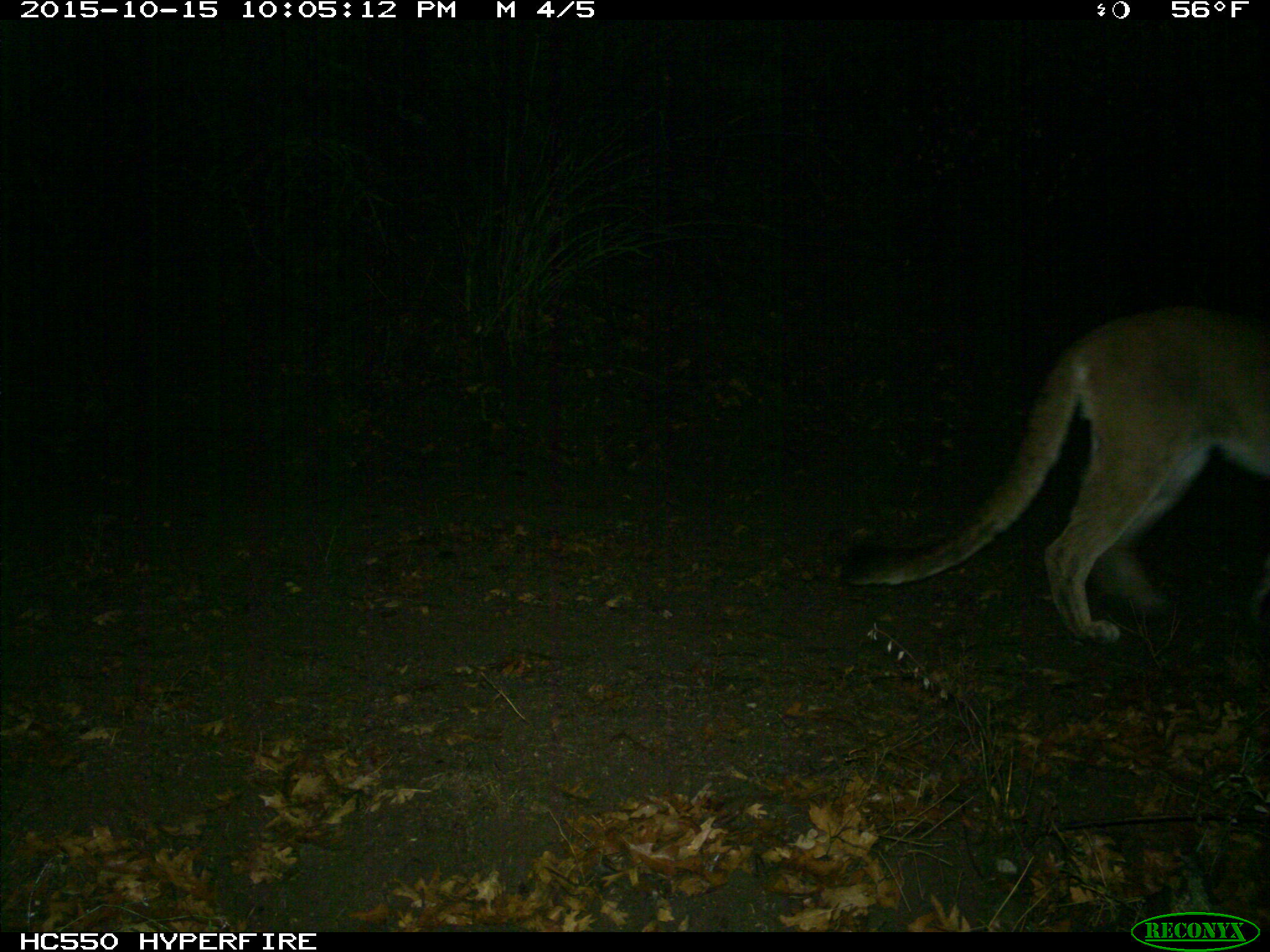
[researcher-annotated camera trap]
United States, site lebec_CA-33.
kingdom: Animalia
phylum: Chordata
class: Mammalia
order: Carnivora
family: Felidae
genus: Puma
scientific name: Puma concolor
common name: mountain lion